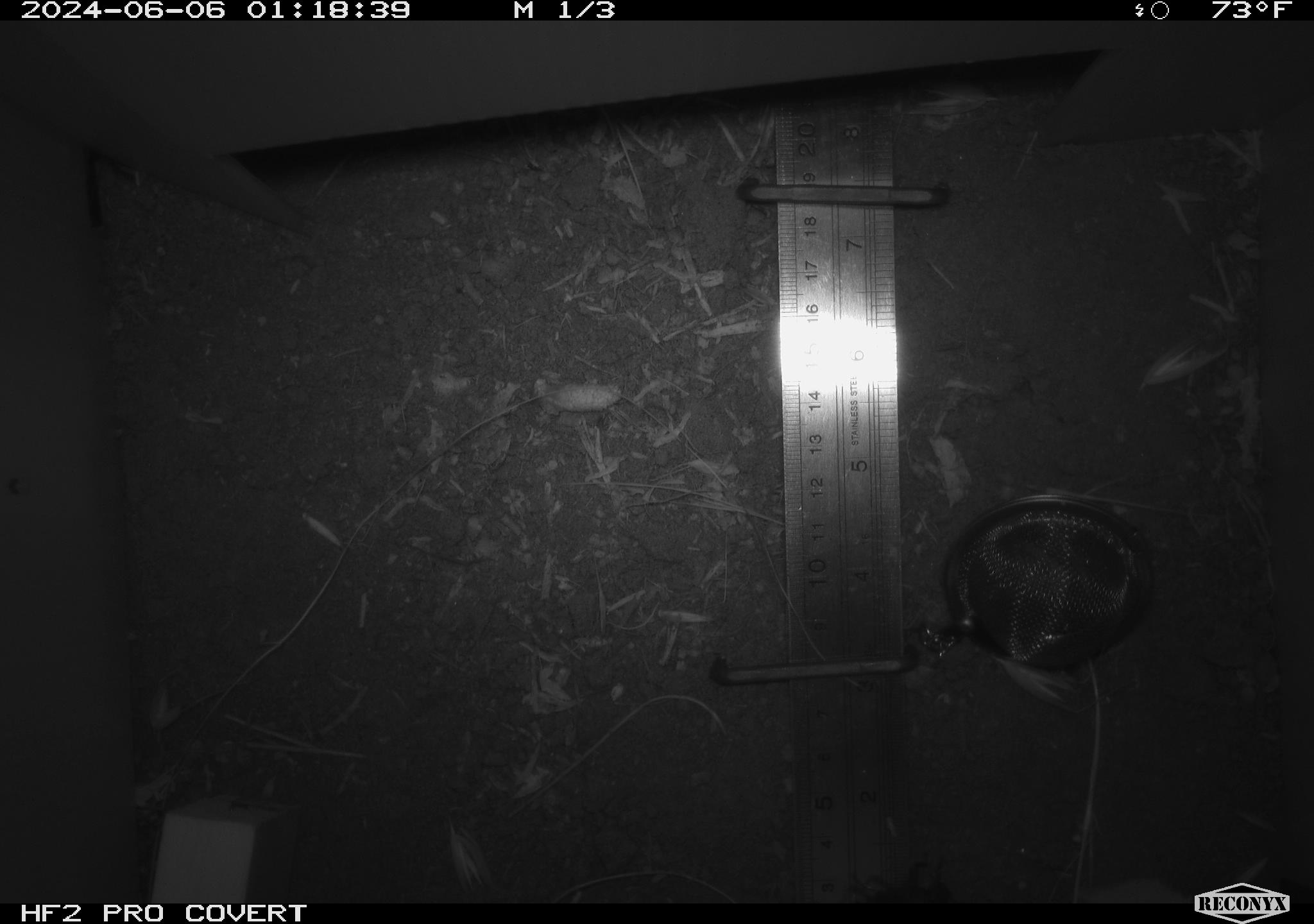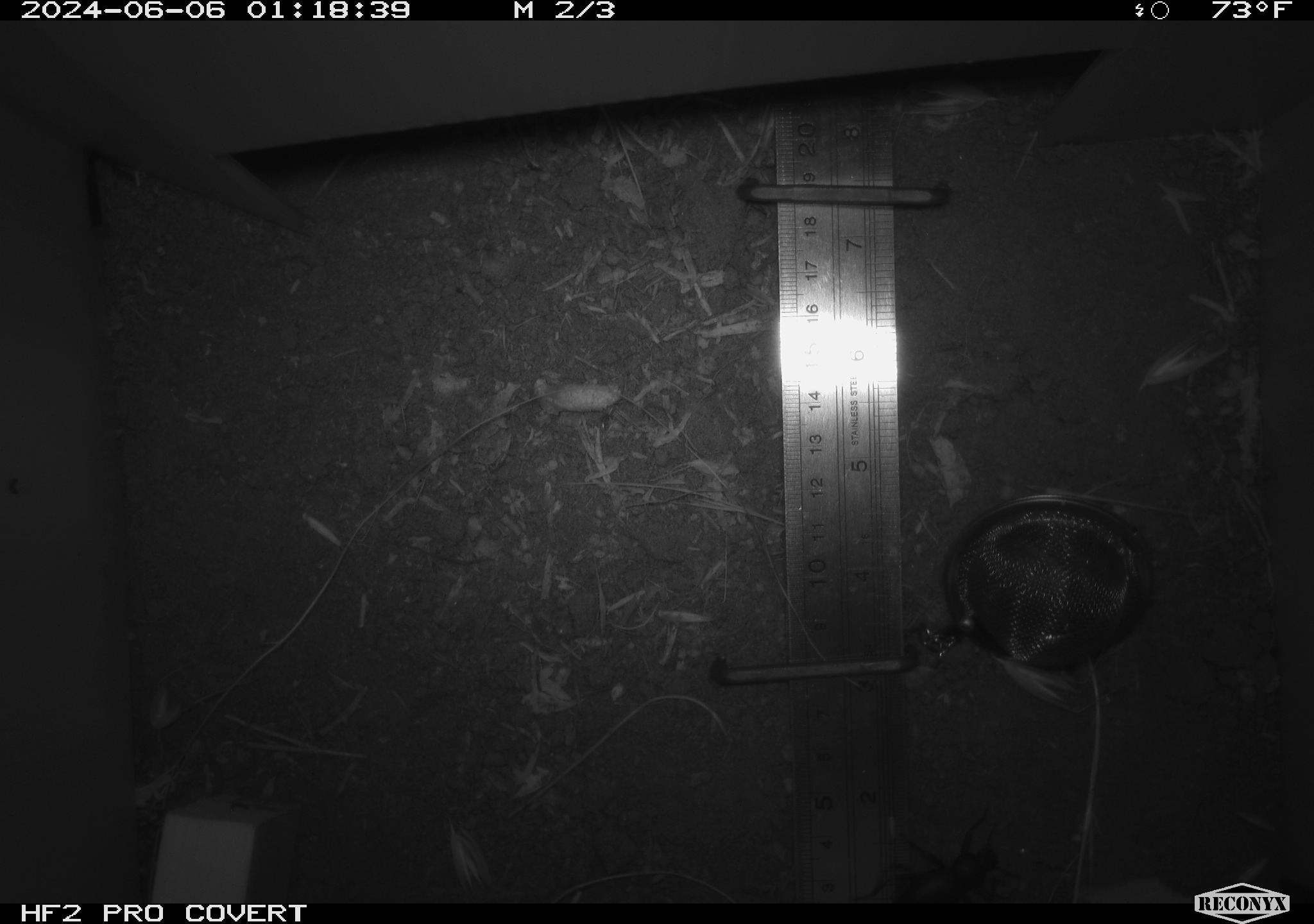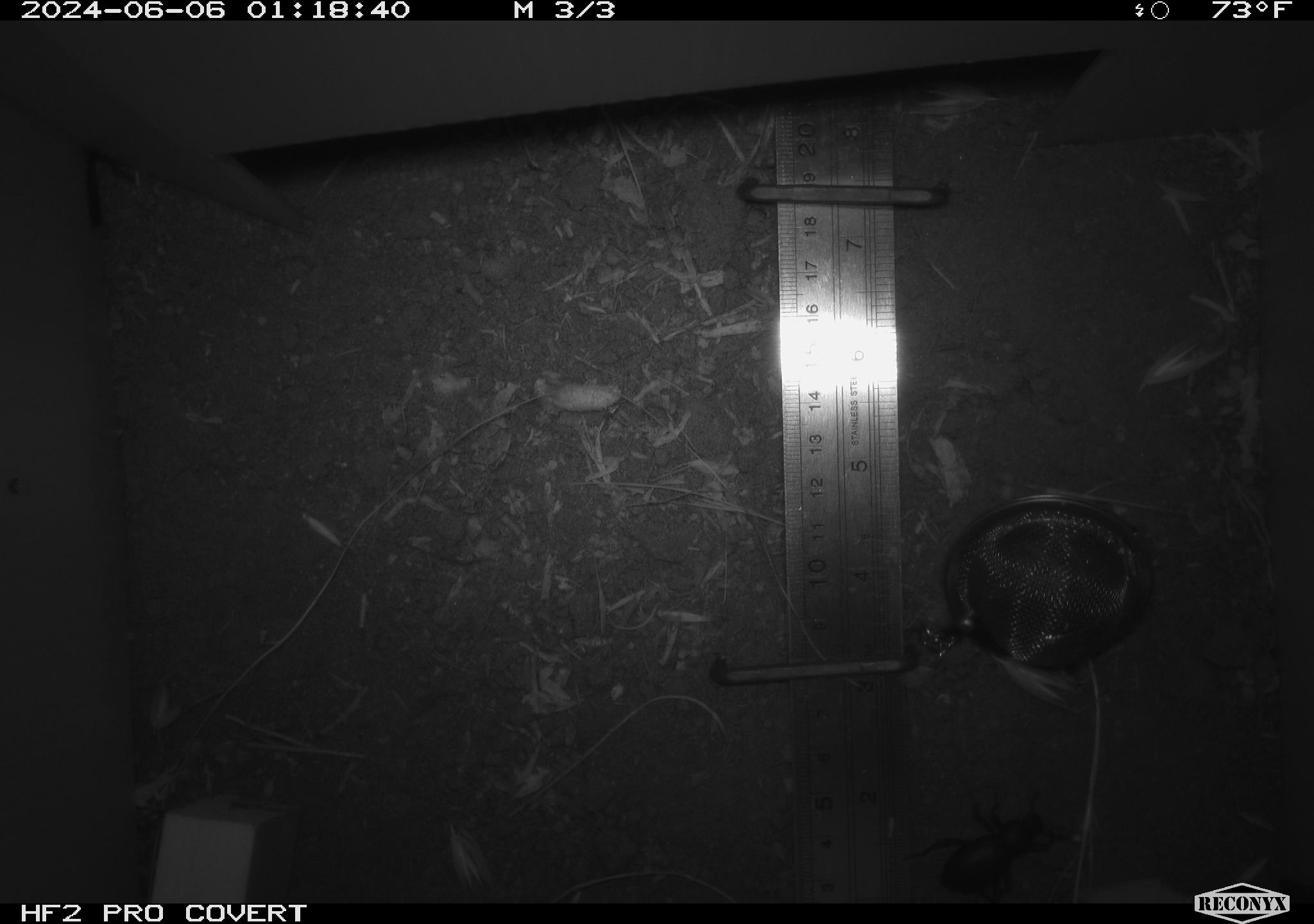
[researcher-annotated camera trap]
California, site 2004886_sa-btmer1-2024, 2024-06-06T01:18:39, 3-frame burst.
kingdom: Animalia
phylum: Arthropoda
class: Insecta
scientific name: Insecta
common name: insect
Insect (Insecta).